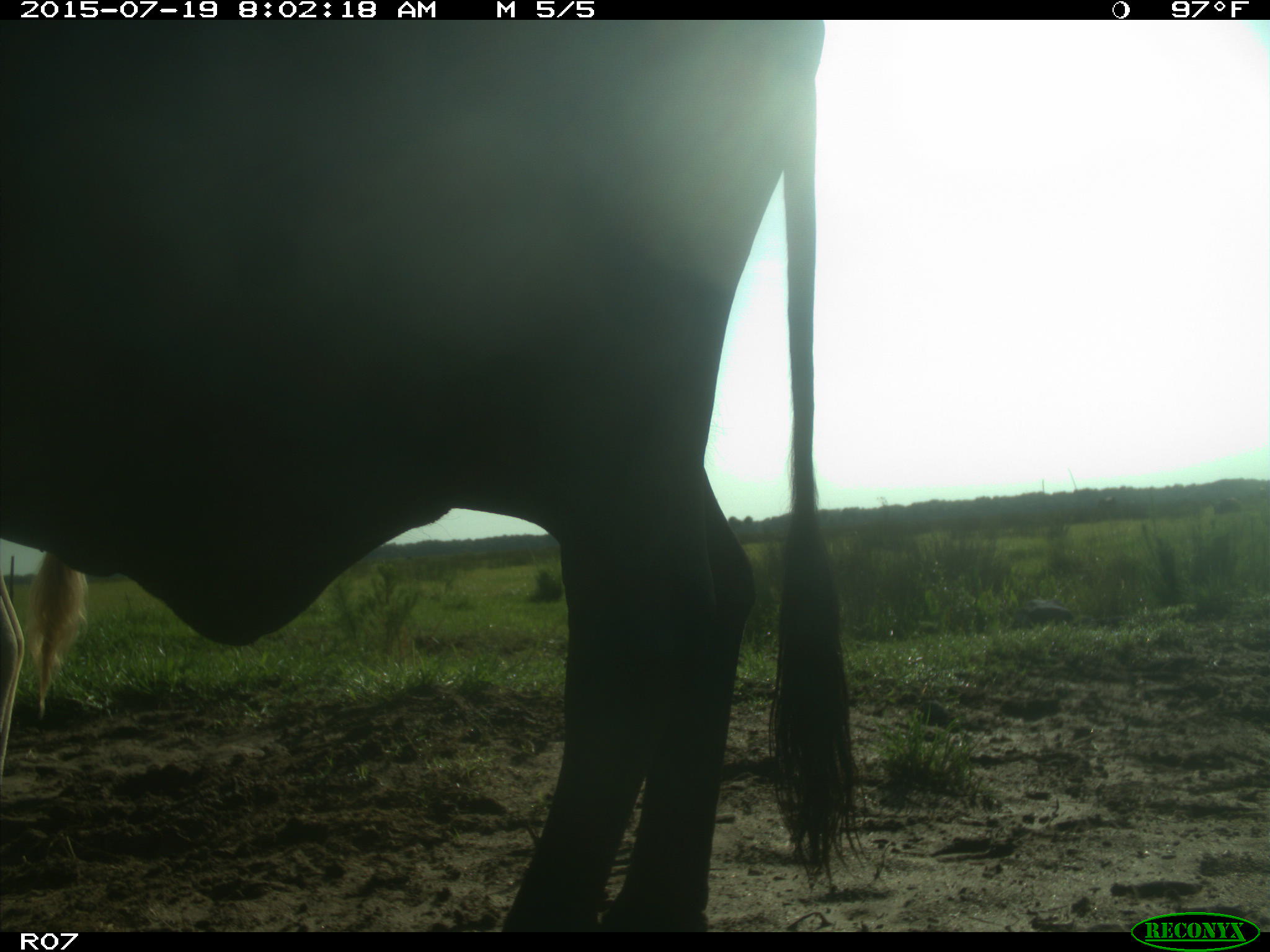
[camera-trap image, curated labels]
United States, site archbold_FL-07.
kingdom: Animalia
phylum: Chordata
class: Mammalia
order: Artiodactyla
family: Bovidae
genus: Bos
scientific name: Bos taurus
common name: domestic cow